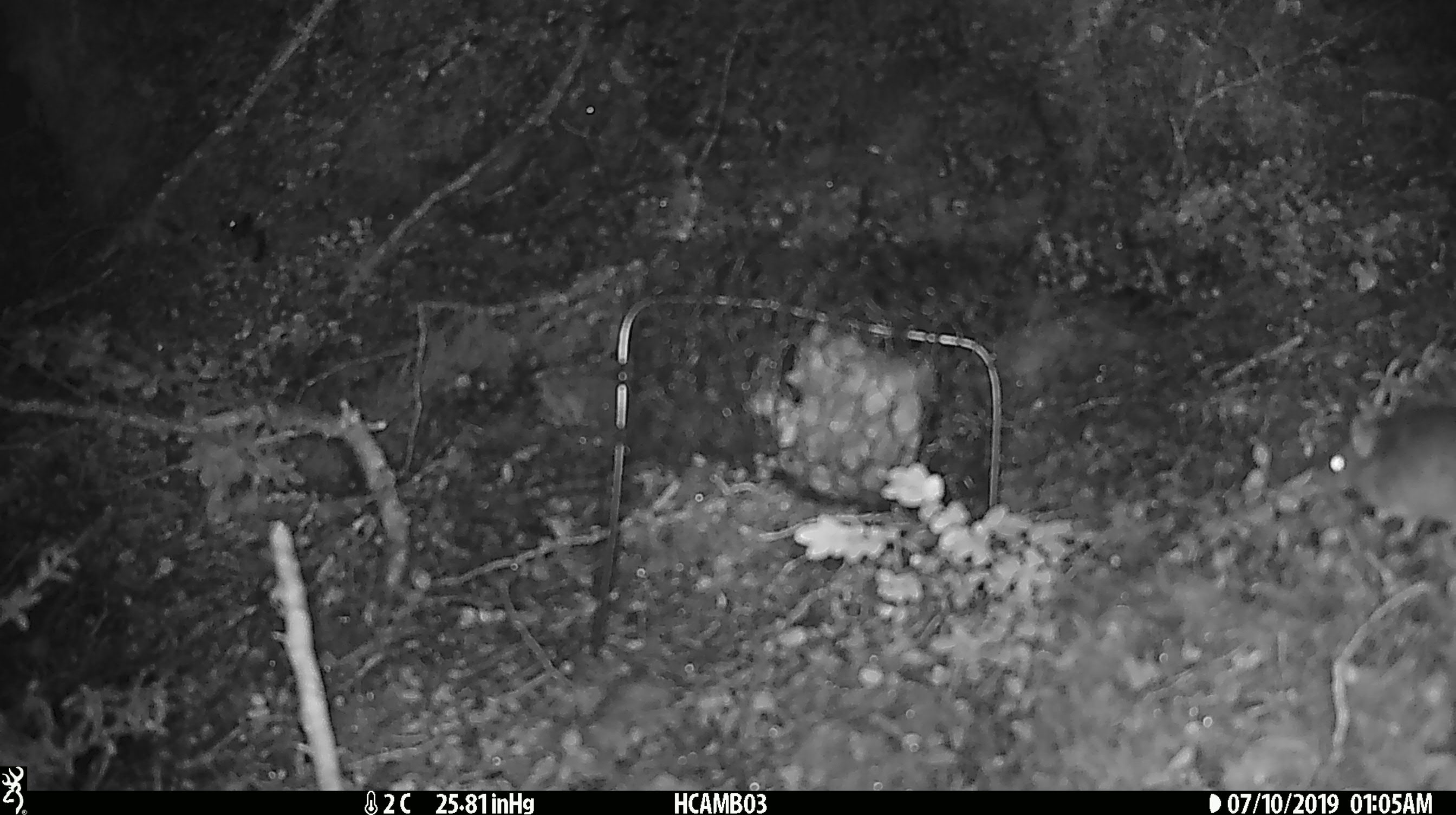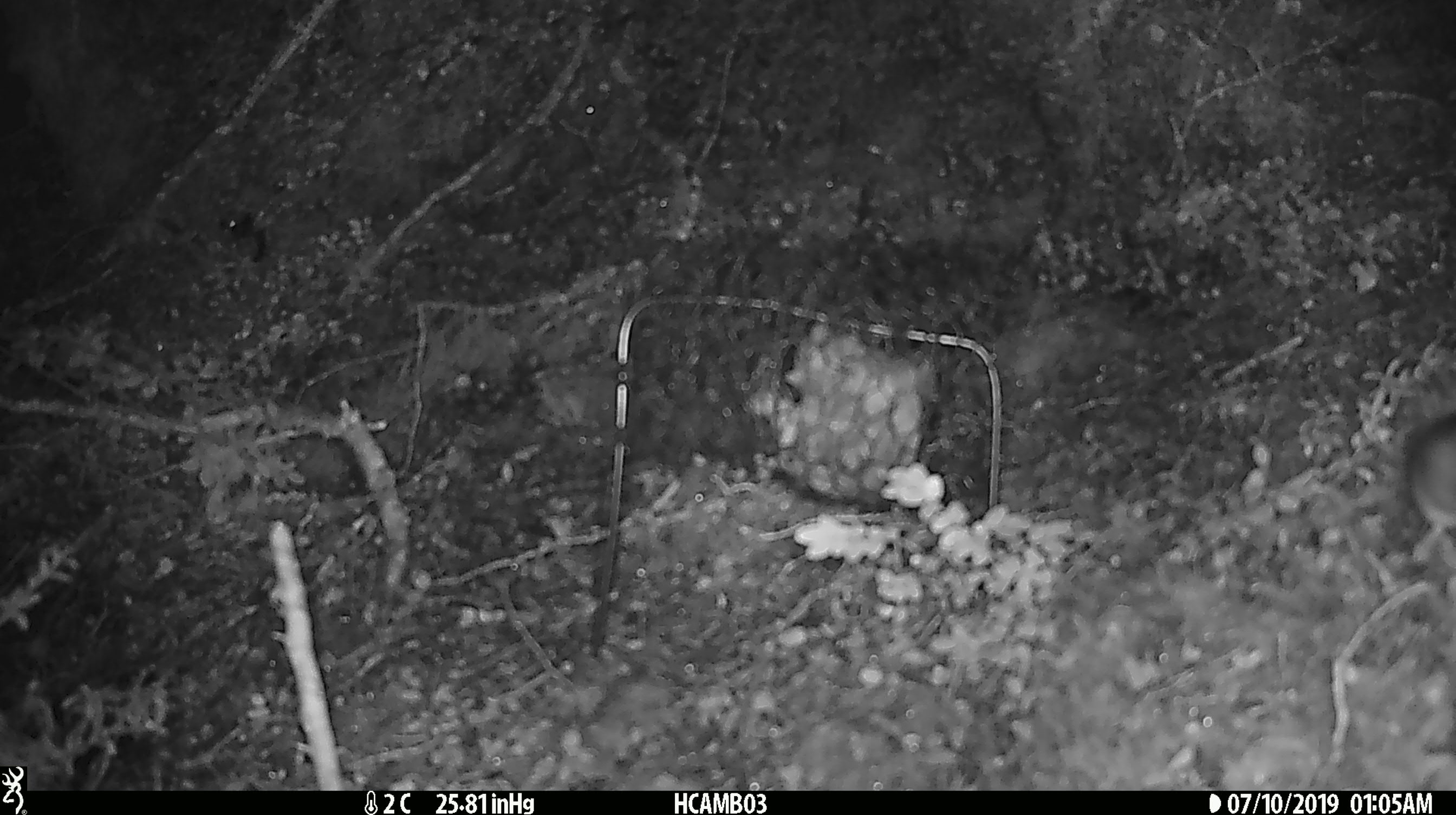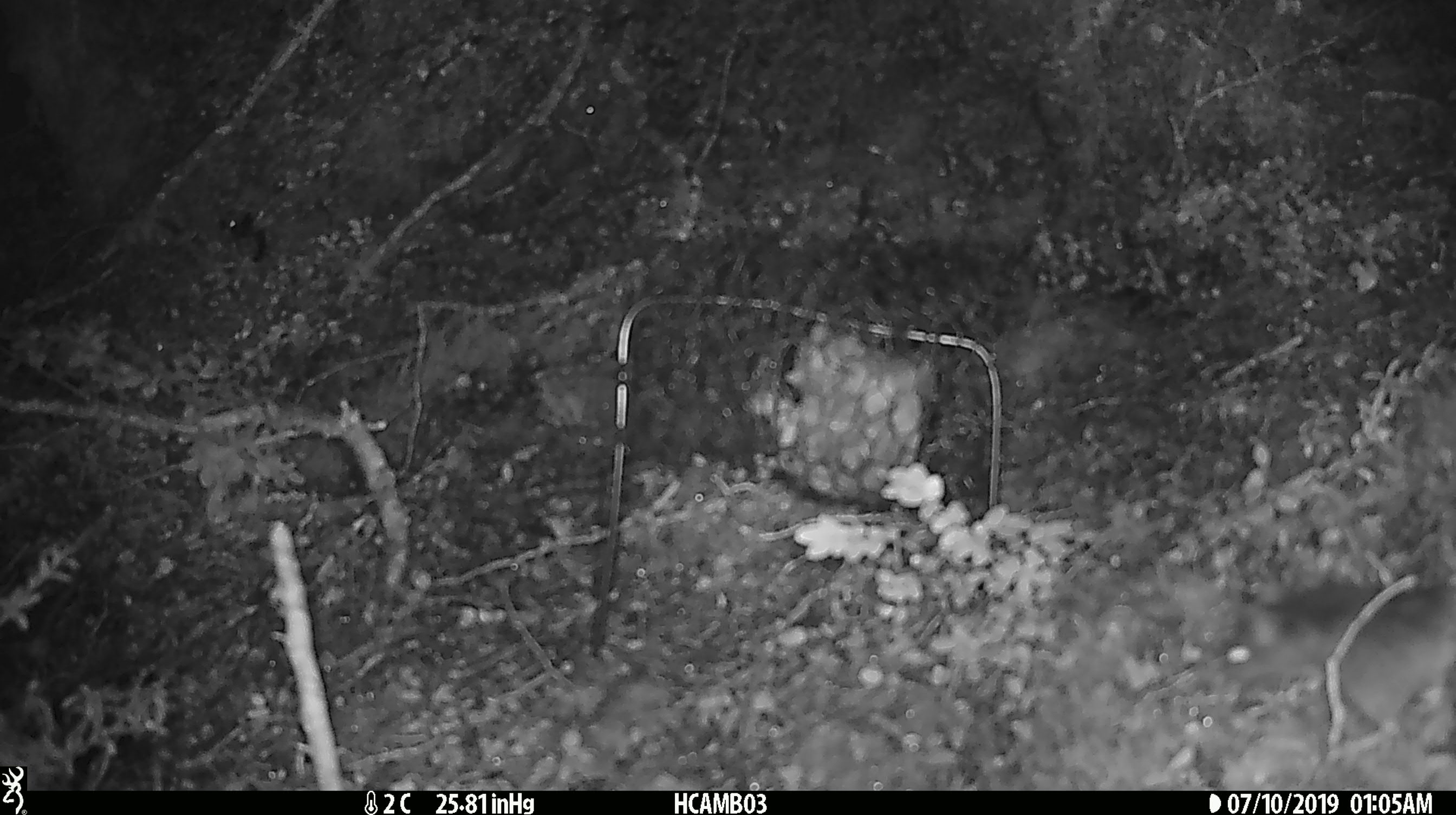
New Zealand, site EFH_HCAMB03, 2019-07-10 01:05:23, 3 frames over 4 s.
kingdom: Animalia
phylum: Chordata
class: Mammalia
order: Rodentia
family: Muridae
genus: Mus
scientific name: Mus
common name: mouse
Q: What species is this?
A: Mouse (Mus).